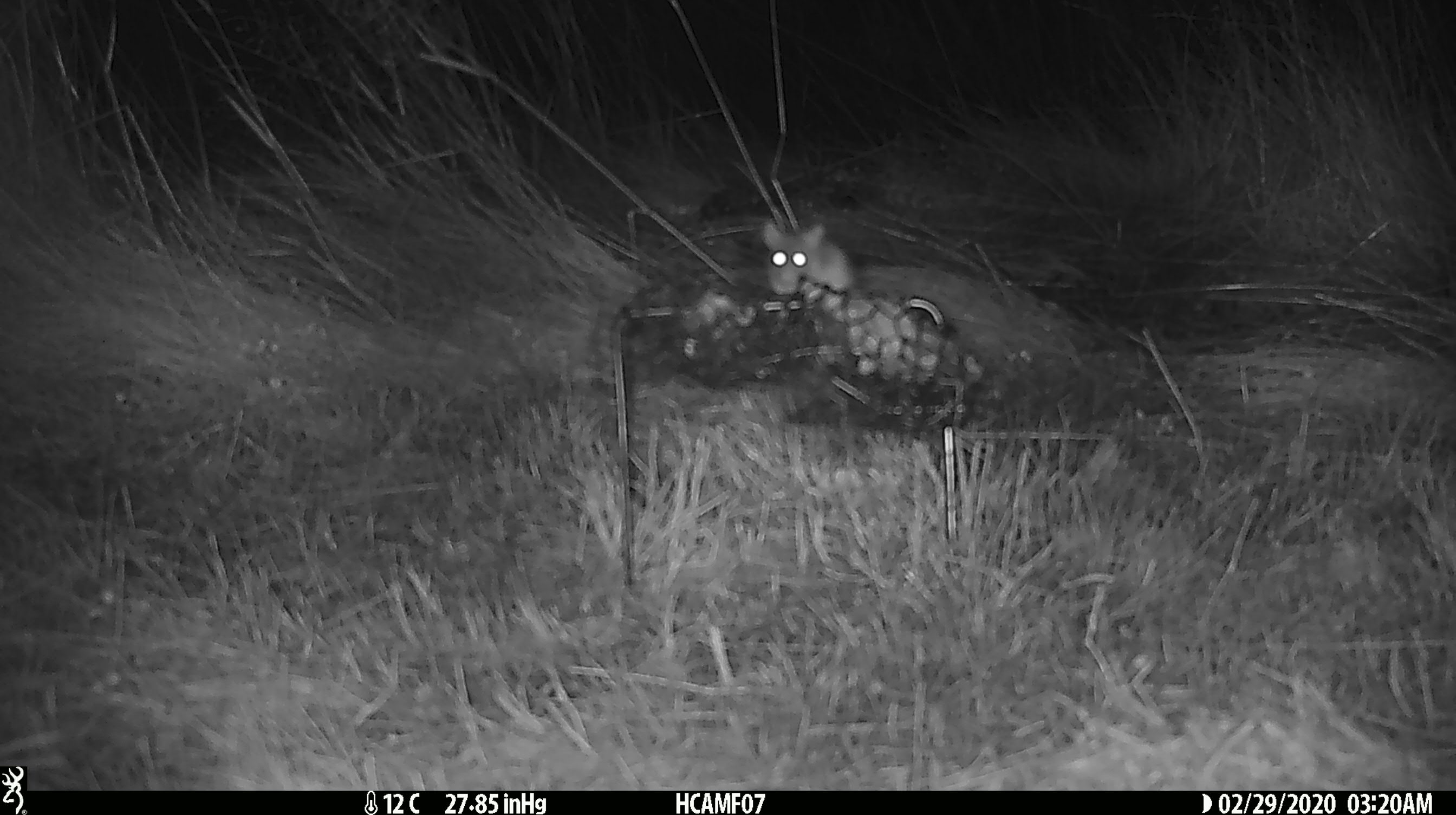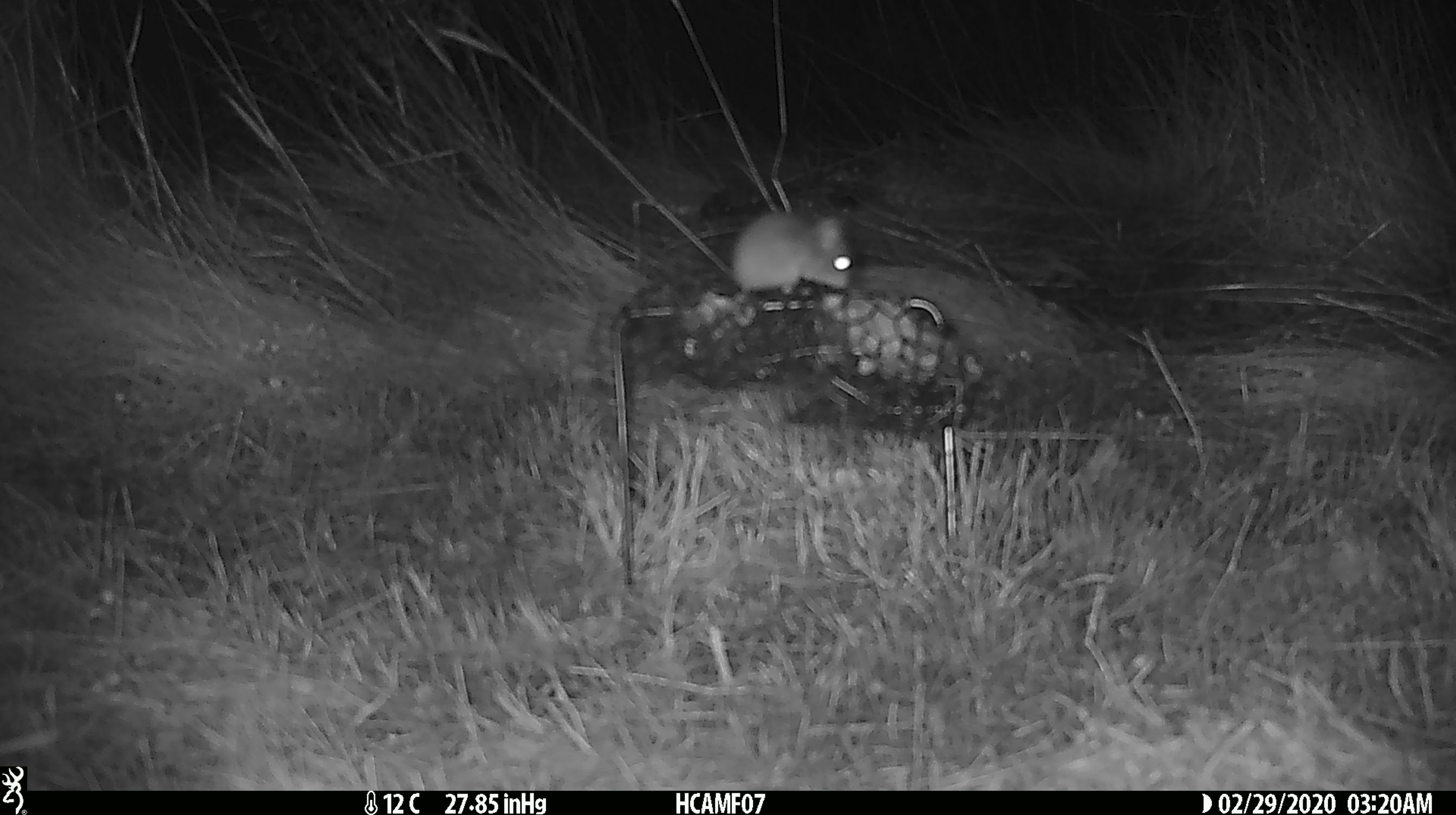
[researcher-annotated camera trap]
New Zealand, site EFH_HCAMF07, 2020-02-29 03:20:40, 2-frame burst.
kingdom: Animalia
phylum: Chordata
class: Mammalia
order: Rodentia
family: Muridae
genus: Mus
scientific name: Mus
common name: mouse